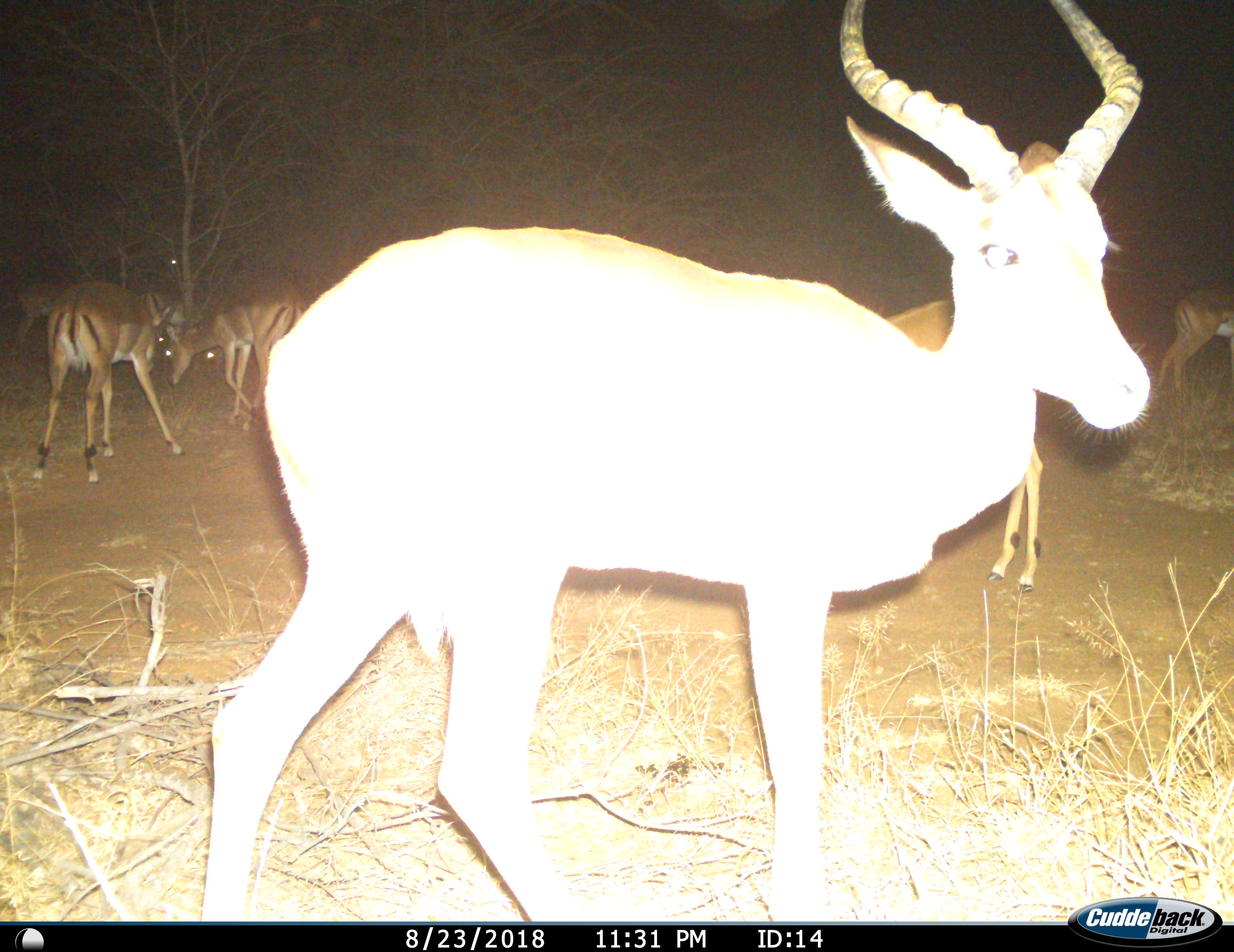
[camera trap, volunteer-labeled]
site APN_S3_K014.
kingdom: Animalia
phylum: Chordata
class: Mammalia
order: Artiodactyla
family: Bovidae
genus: Aepyceros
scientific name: Aepyceros melampus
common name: impala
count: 8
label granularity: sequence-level